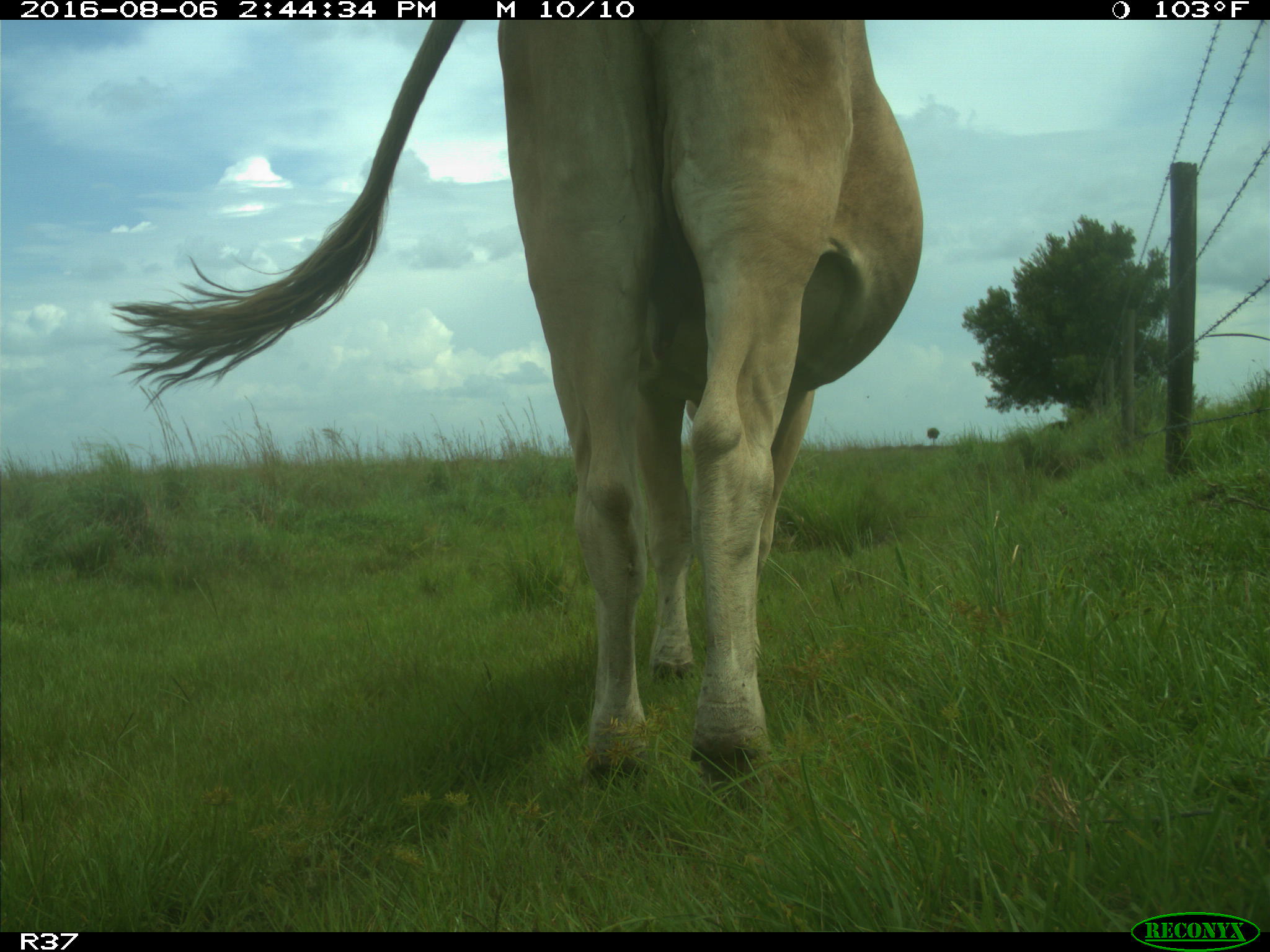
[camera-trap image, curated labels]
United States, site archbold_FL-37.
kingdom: Animalia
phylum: Chordata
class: Mammalia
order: Artiodactyla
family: Bovidae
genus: Bos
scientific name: Bos taurus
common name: domestic cow